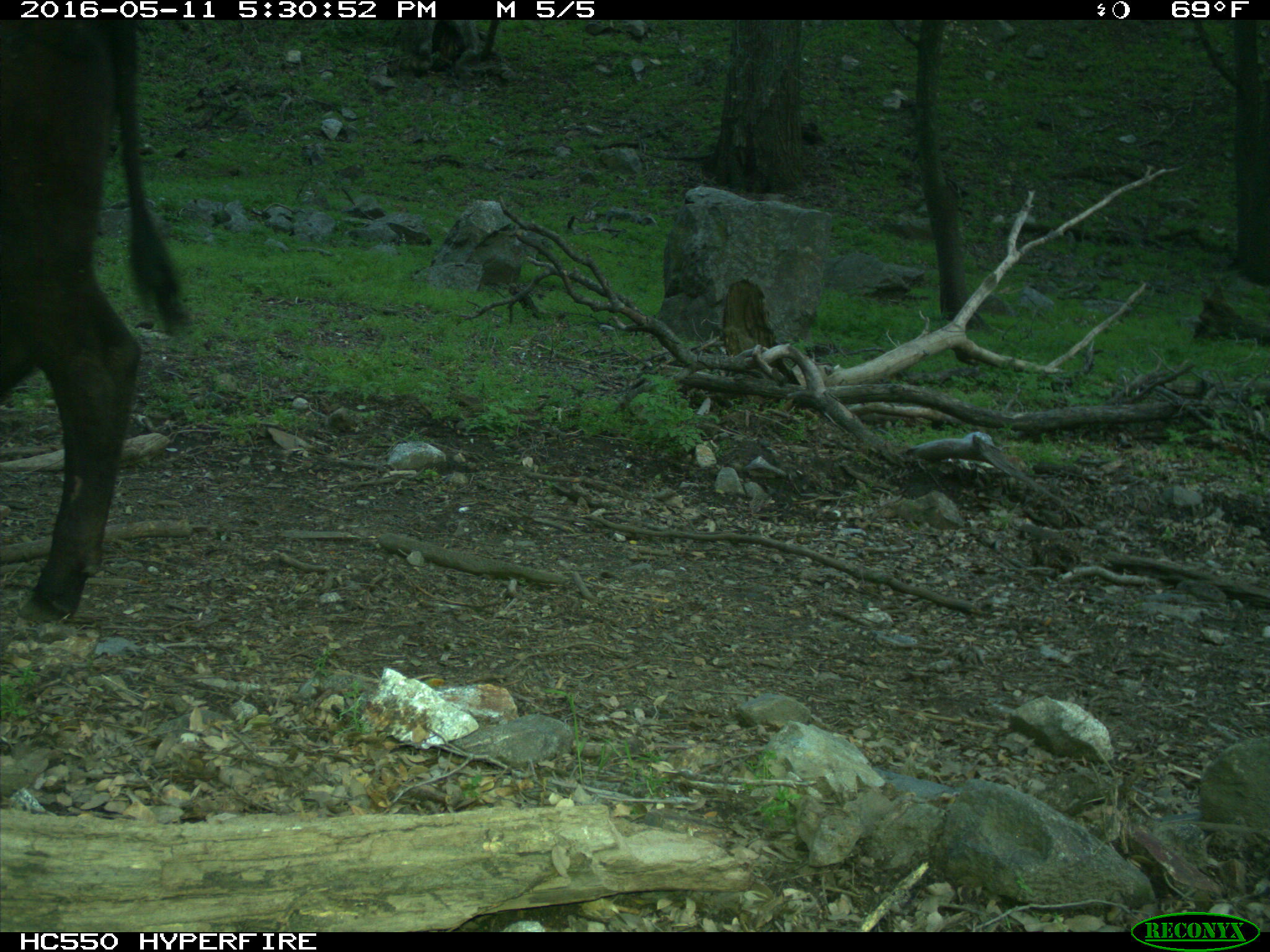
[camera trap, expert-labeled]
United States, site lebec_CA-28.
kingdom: Animalia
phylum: Chordata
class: Mammalia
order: Artiodactyla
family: Bovidae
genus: Bos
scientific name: Bos taurus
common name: domestic cow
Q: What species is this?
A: Bos taurus (domestic cow).